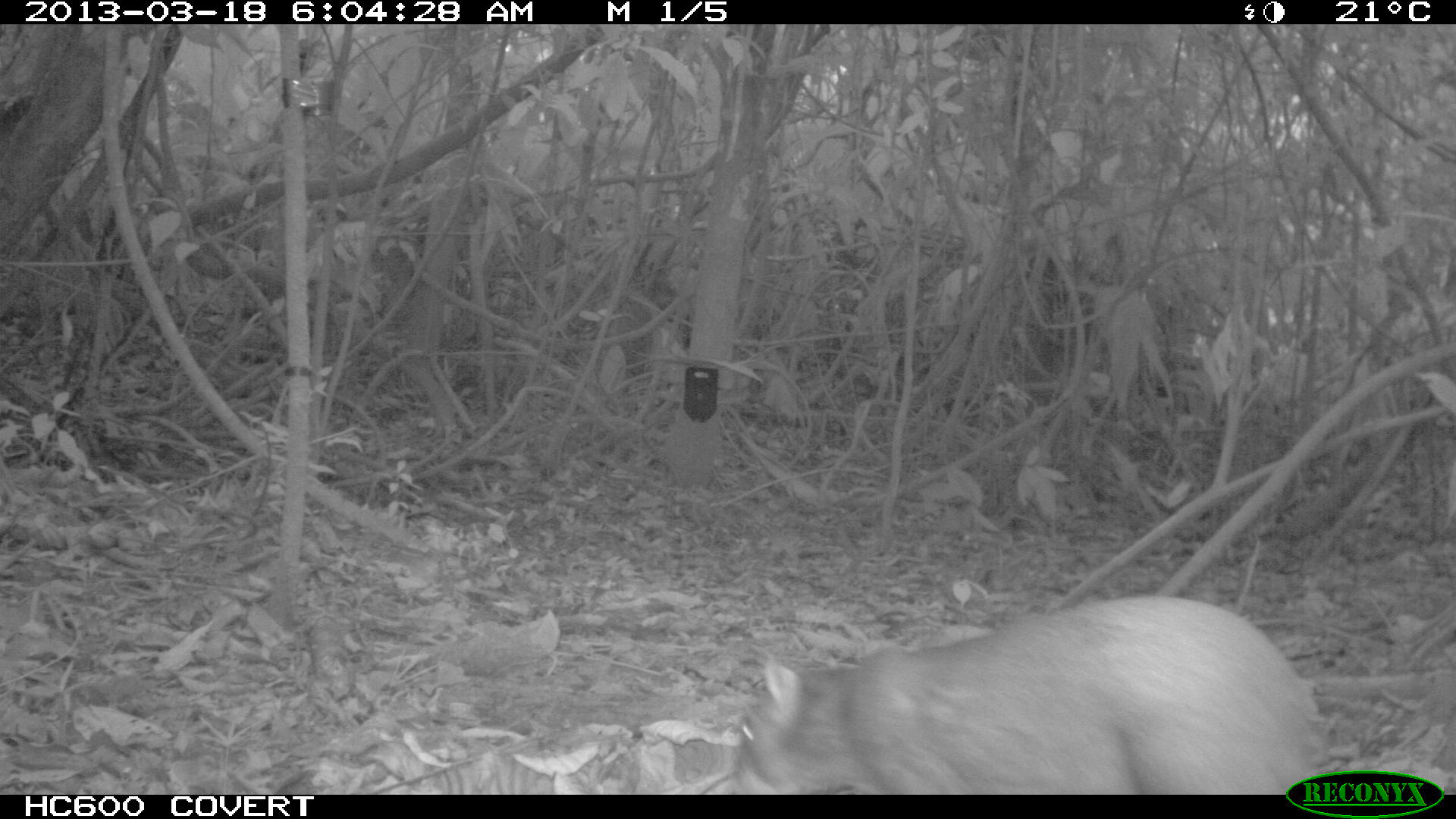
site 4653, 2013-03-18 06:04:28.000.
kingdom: Animalia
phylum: Chordata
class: Mammalia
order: Rodentia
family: Dasyproctidae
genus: Dasyprocta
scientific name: Dasyprocta leporina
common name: red-rumped agouti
Dasyprocta leporina (red-rumped agouti), count 1, age adult.